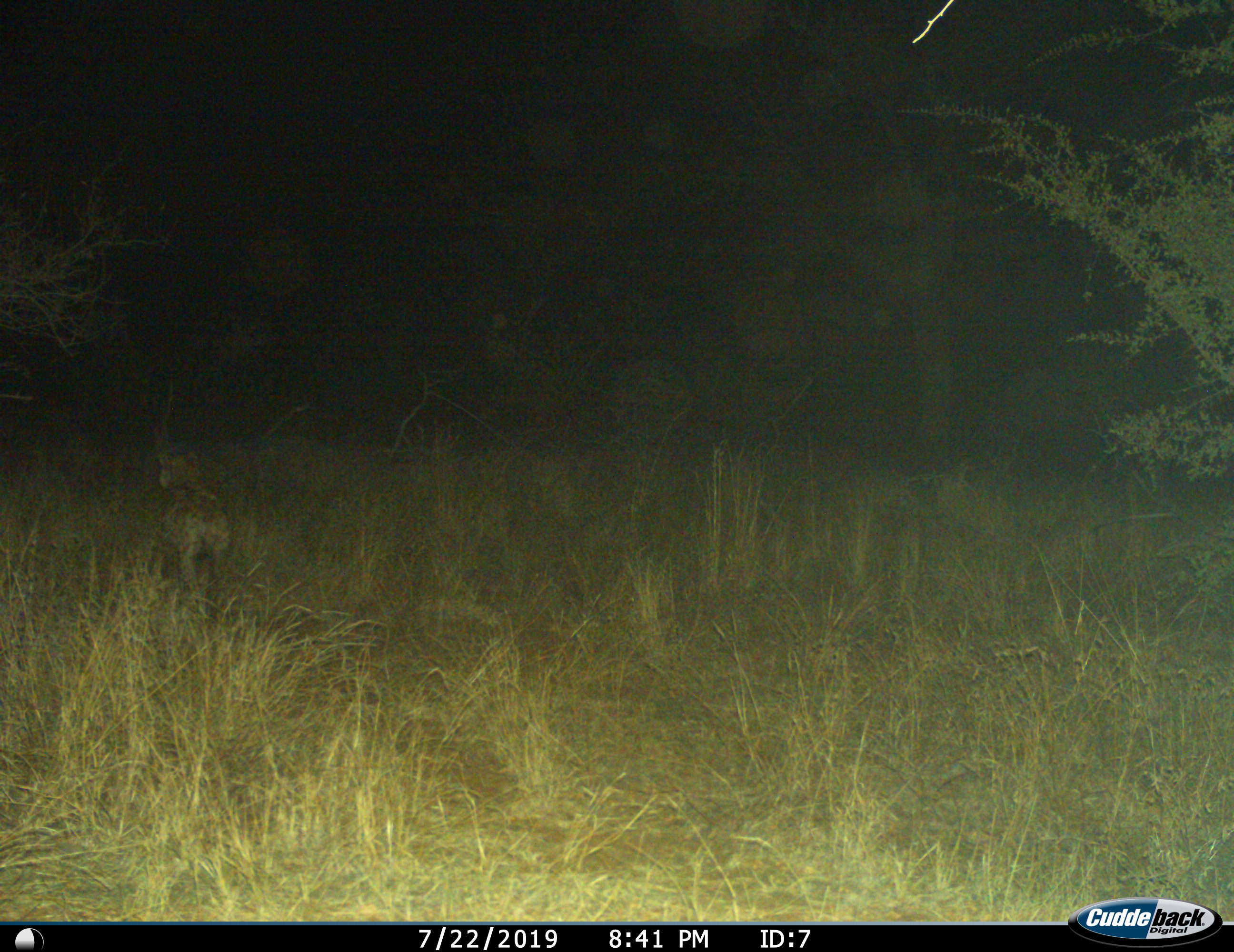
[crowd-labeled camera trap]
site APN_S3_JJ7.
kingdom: Animalia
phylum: Chordata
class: Mammalia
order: Carnivora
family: Hyaenidae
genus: Crocuta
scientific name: Crocuta crocuta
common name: spotted hyena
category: hyenaspotted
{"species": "hyenaspotted (spotted hyena) (Crocuta crocuta)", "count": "1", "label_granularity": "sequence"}